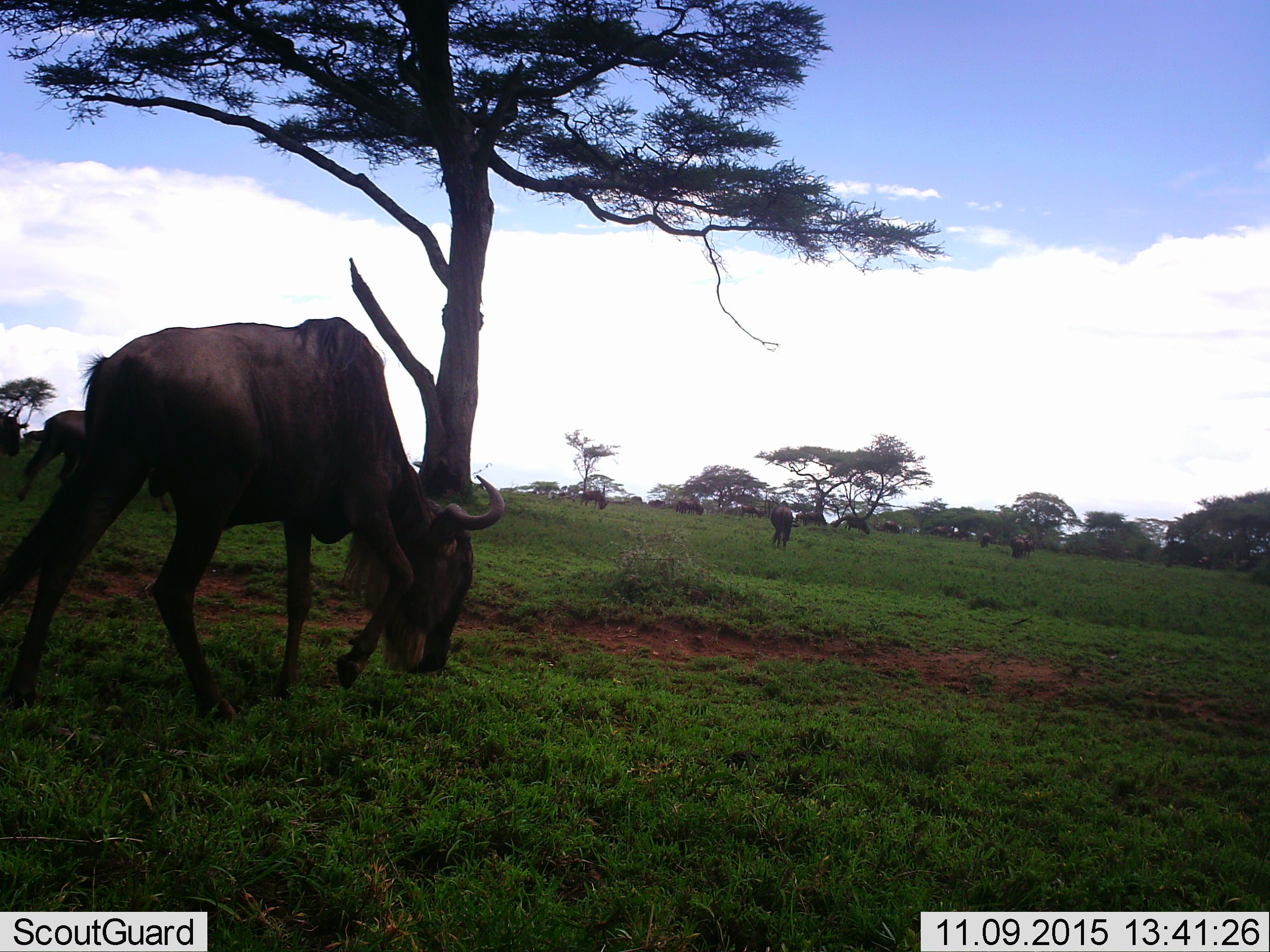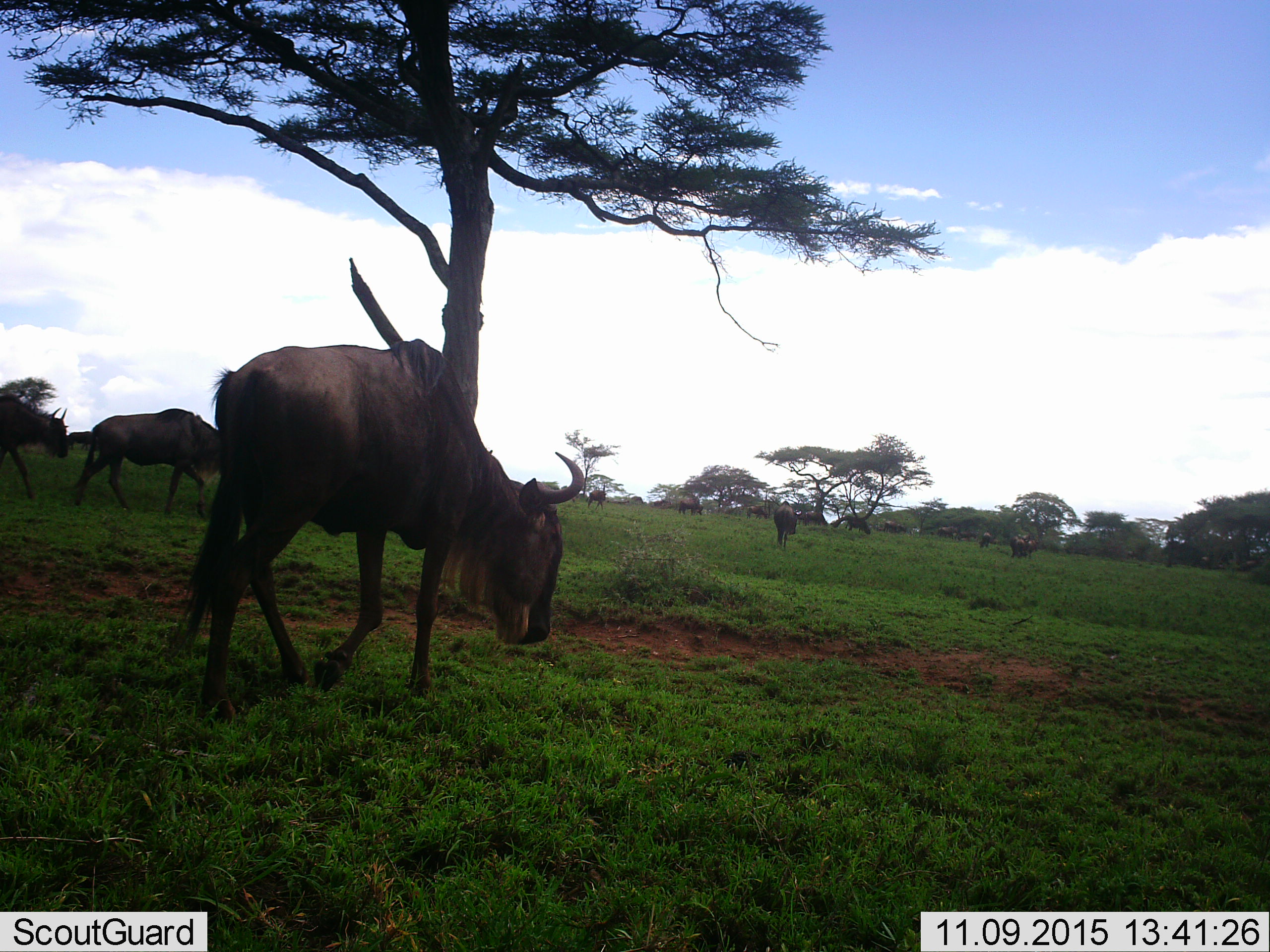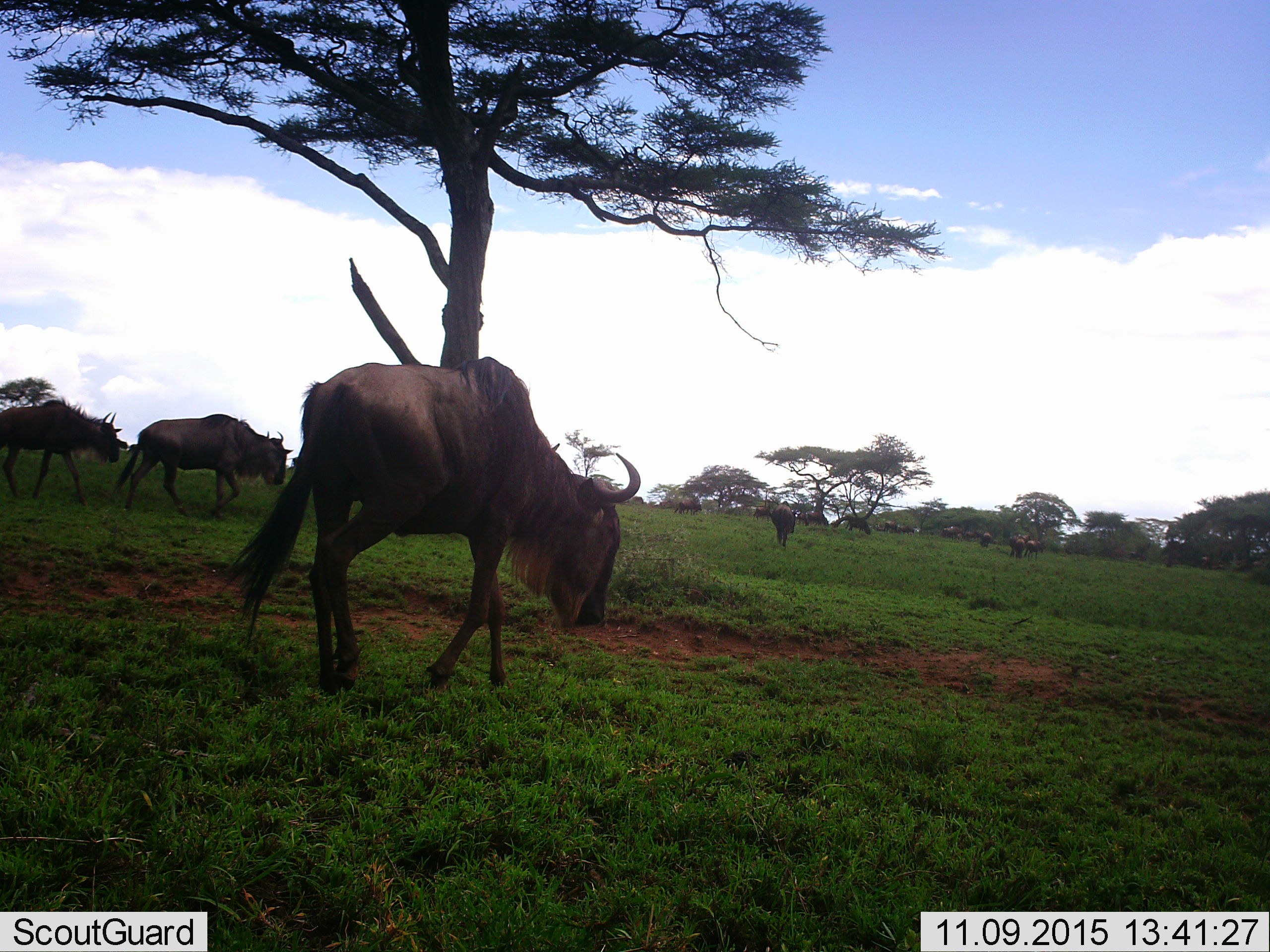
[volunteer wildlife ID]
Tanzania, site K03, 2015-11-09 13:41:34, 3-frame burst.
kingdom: Animalia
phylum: Chordata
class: Mammalia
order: Artiodactyla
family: Bovidae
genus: Connochaetes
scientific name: Connochaetes taurinus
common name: blue wildebeest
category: wildebeest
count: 11-50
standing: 20%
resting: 0%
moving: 90%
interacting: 0%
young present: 20%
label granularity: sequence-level